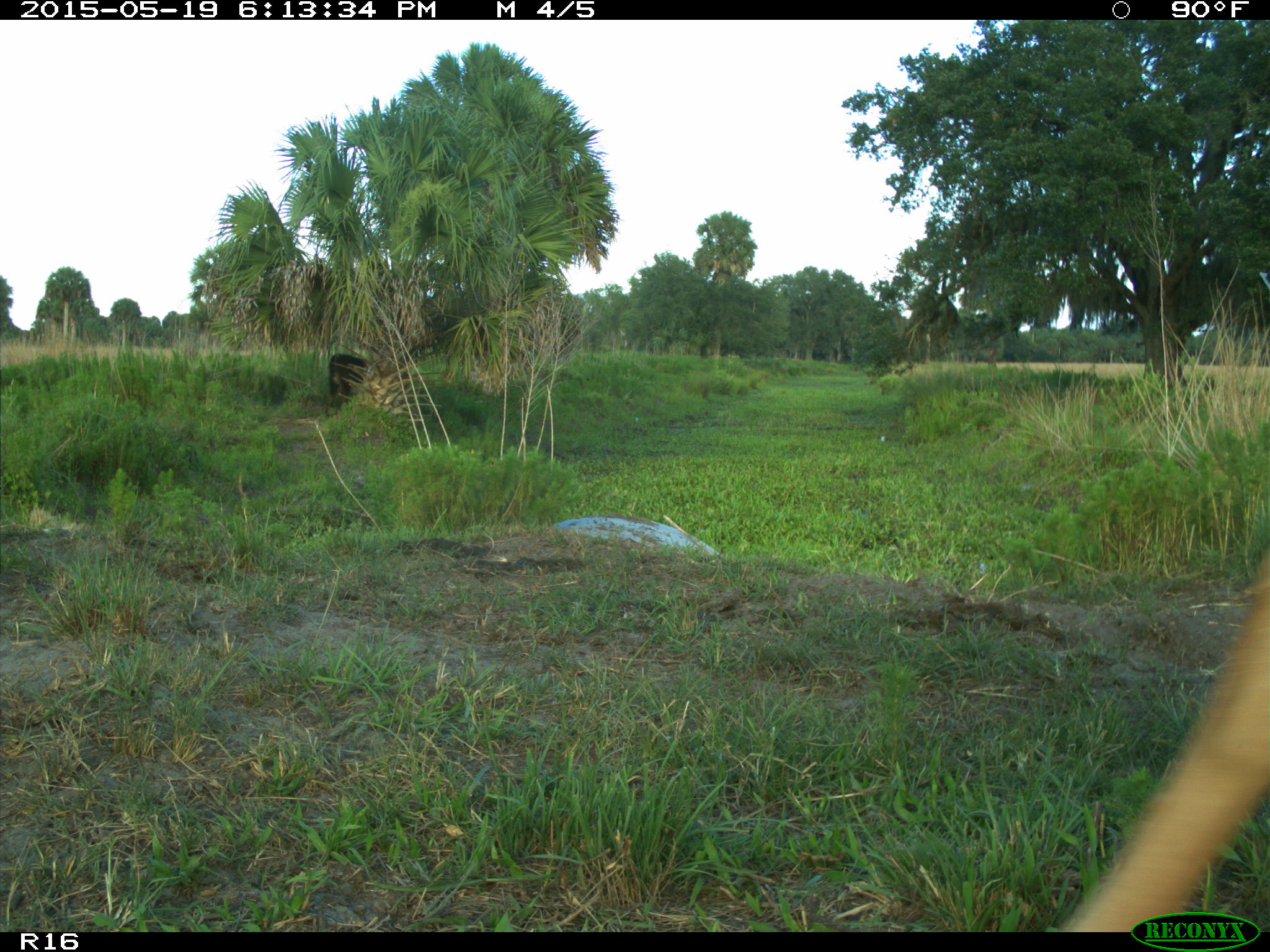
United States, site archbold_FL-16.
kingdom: Animalia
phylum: Chordata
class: Mammalia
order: Artiodactyla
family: Bovidae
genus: Bos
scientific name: Bos taurus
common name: domestic cow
Bos taurus (domestic cow).